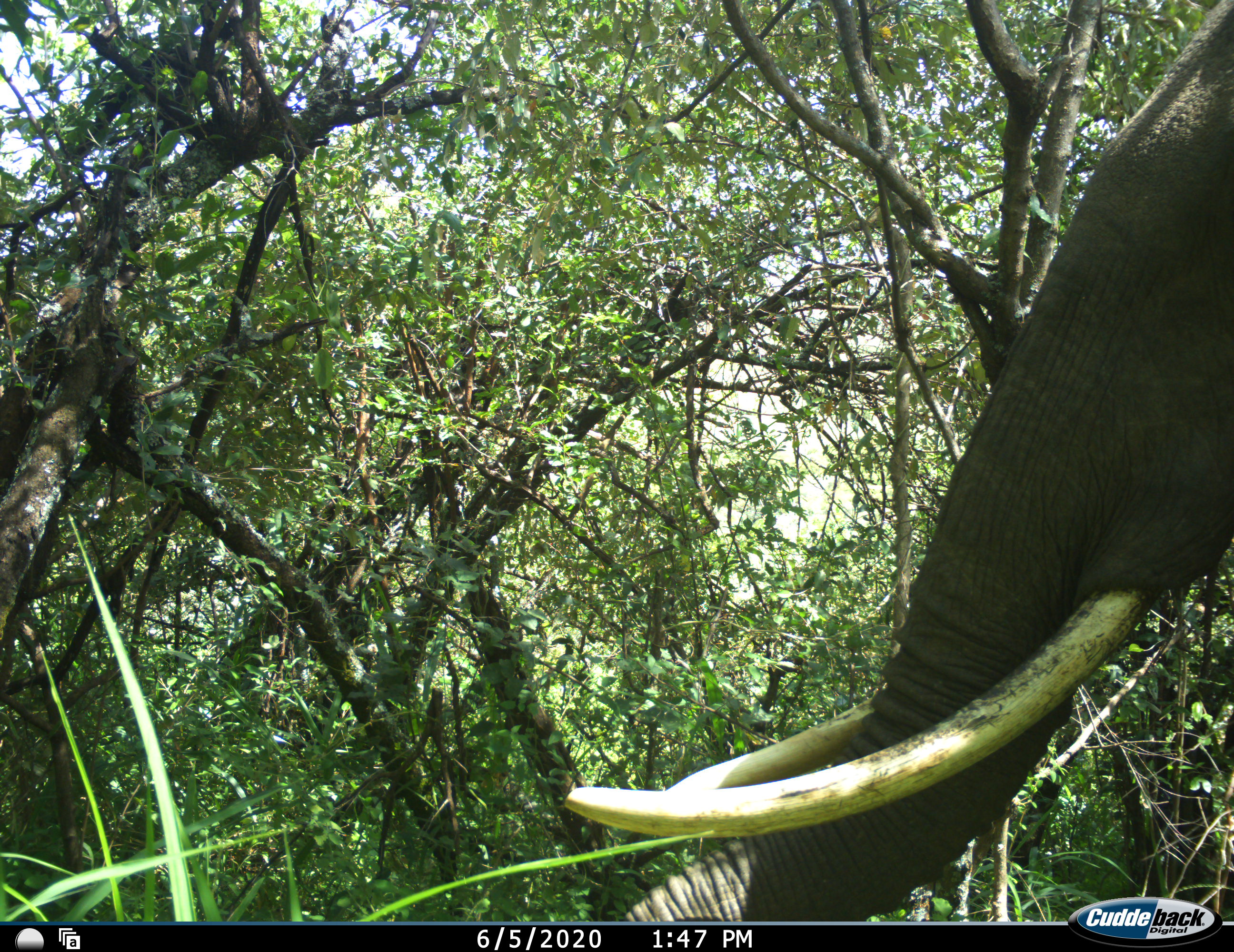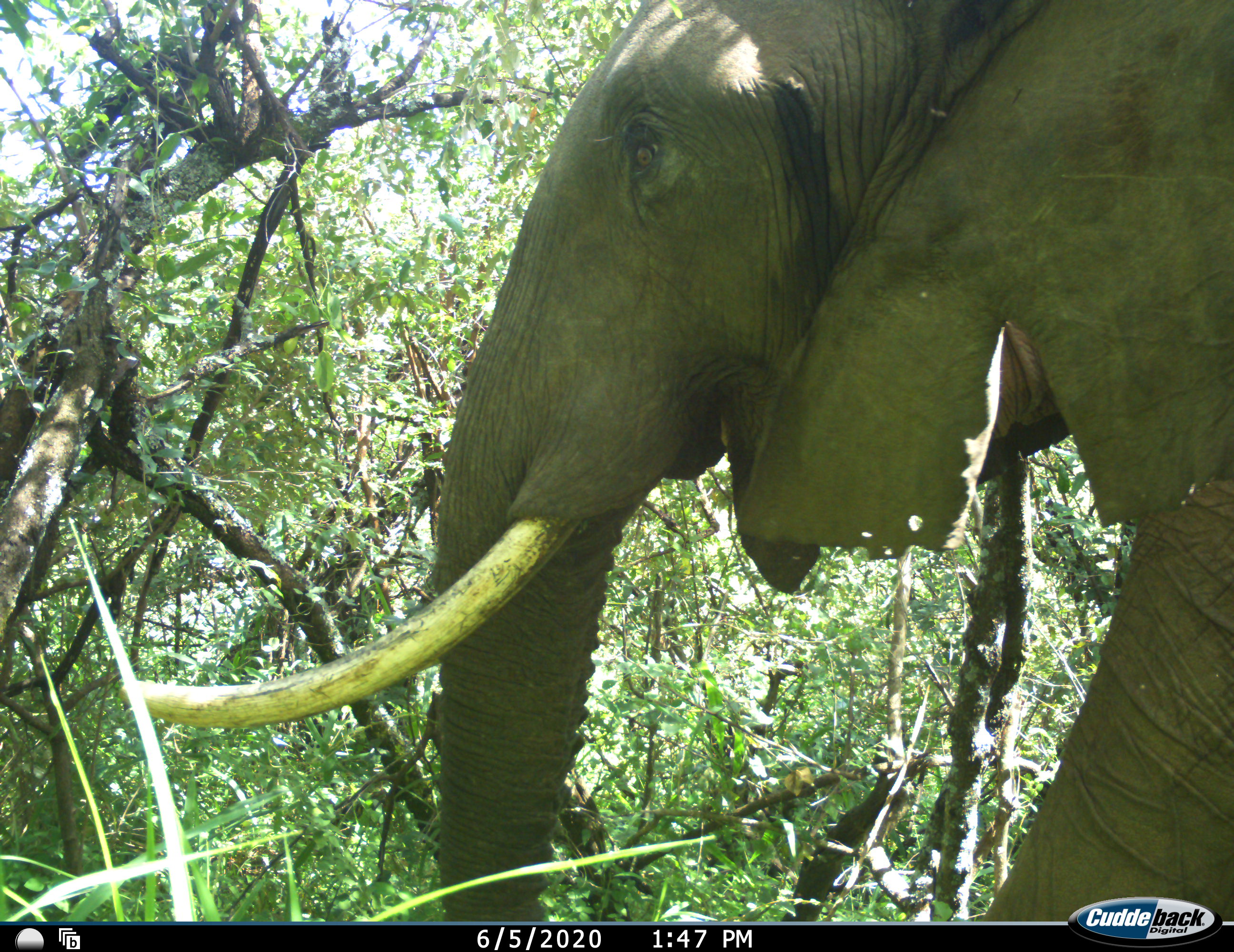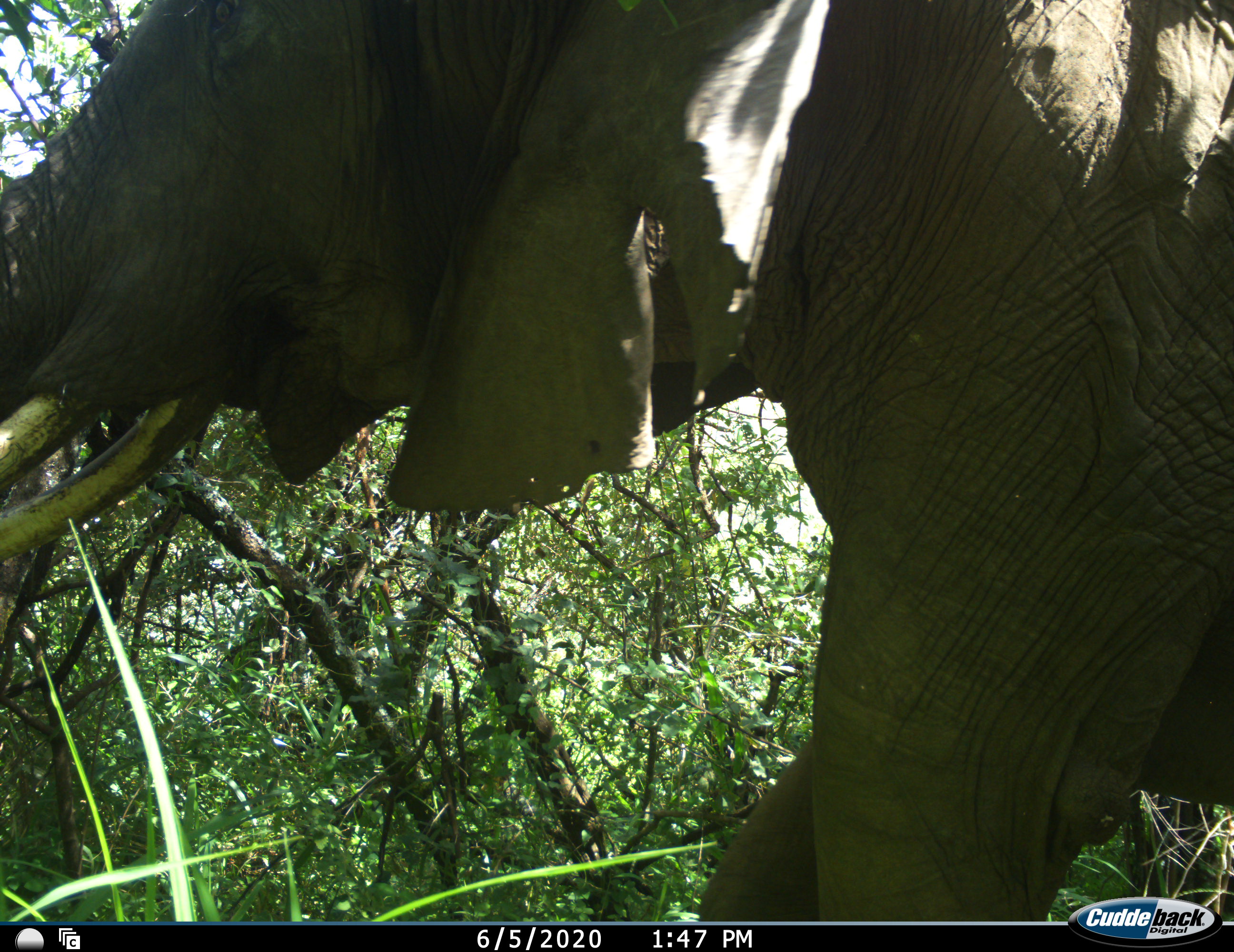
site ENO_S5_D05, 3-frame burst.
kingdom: Animalia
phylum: Chordata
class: Mammalia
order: Proboscidea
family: Elephantidae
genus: Loxodonta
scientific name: Loxodonta africana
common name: african bush elephant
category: elephant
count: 1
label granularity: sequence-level